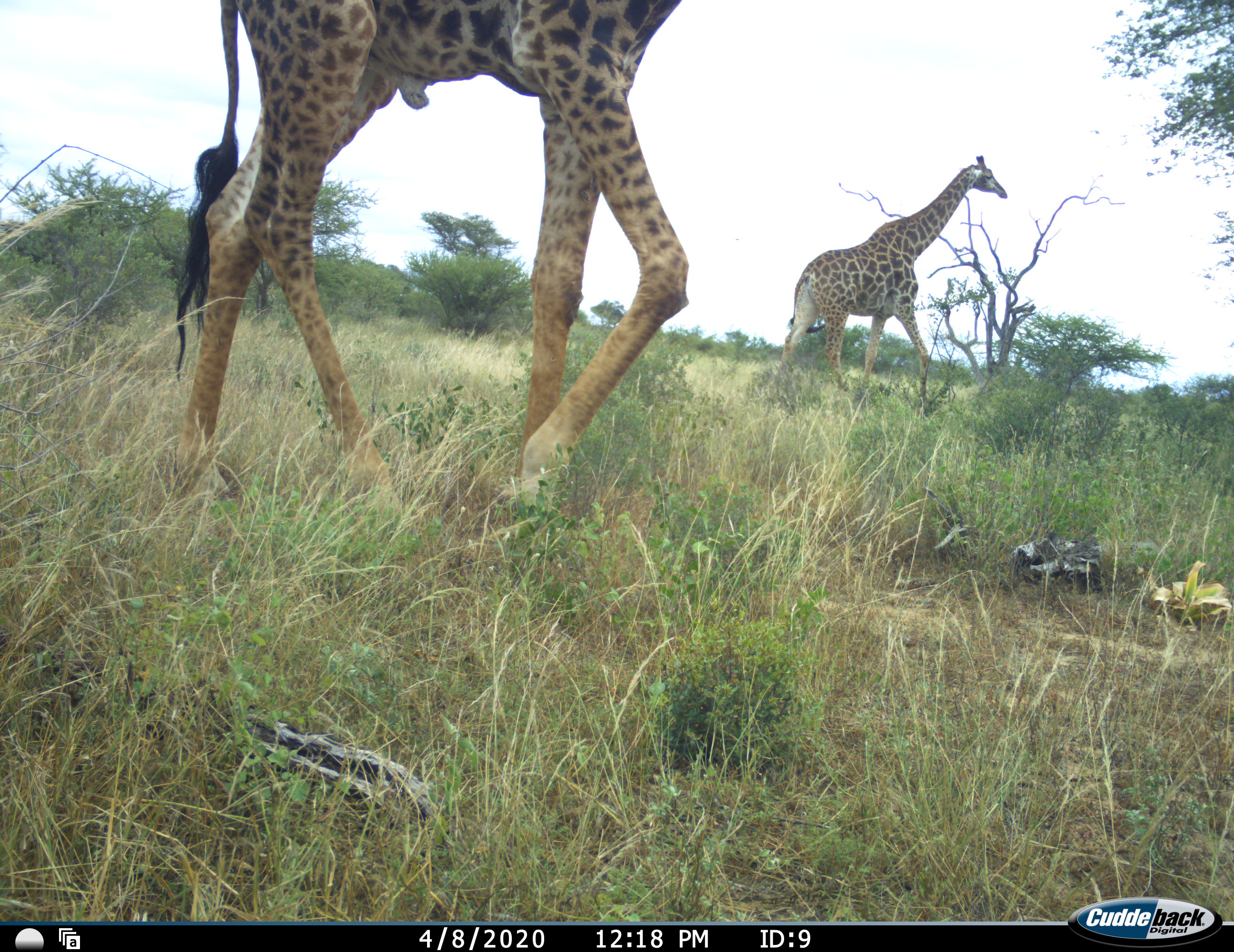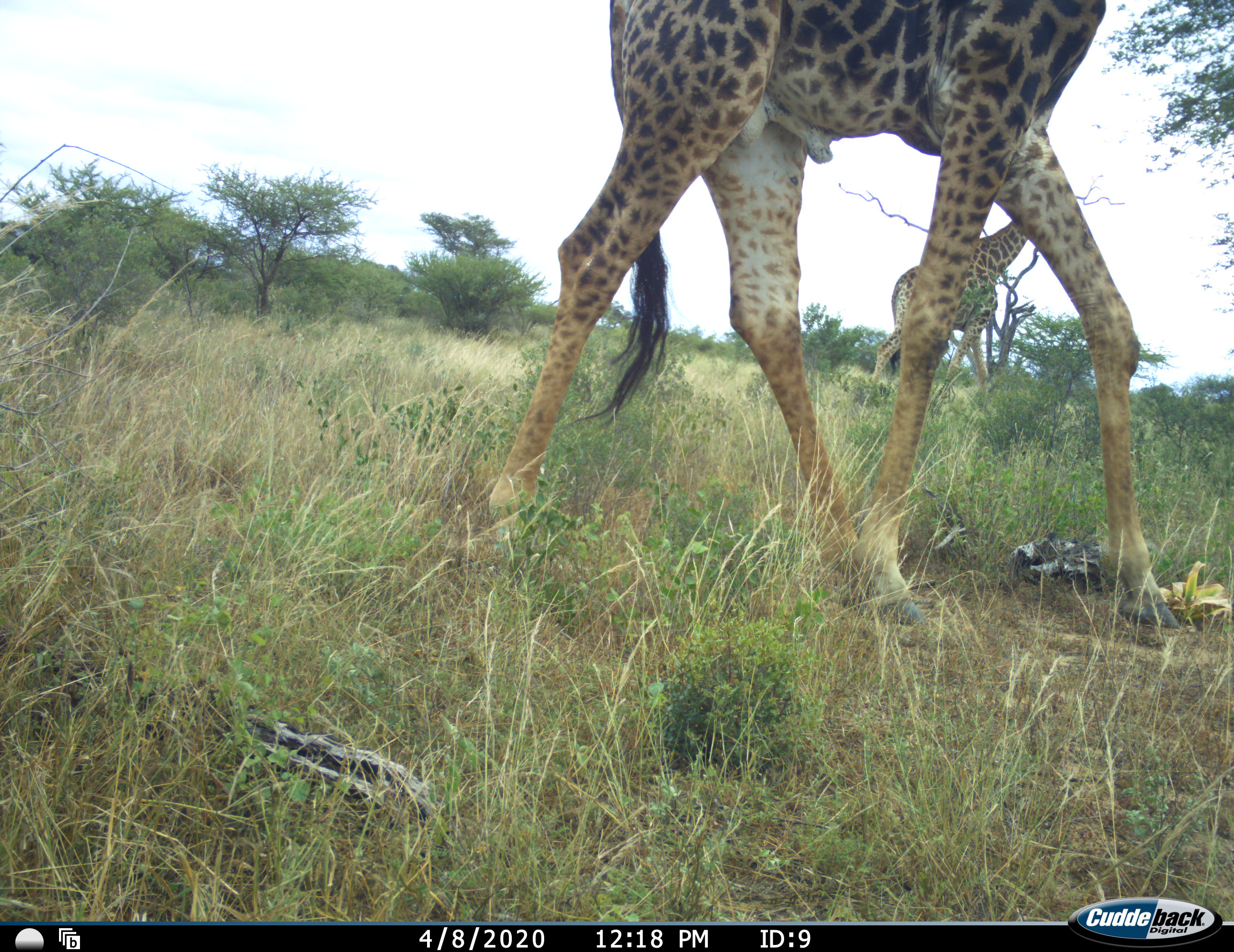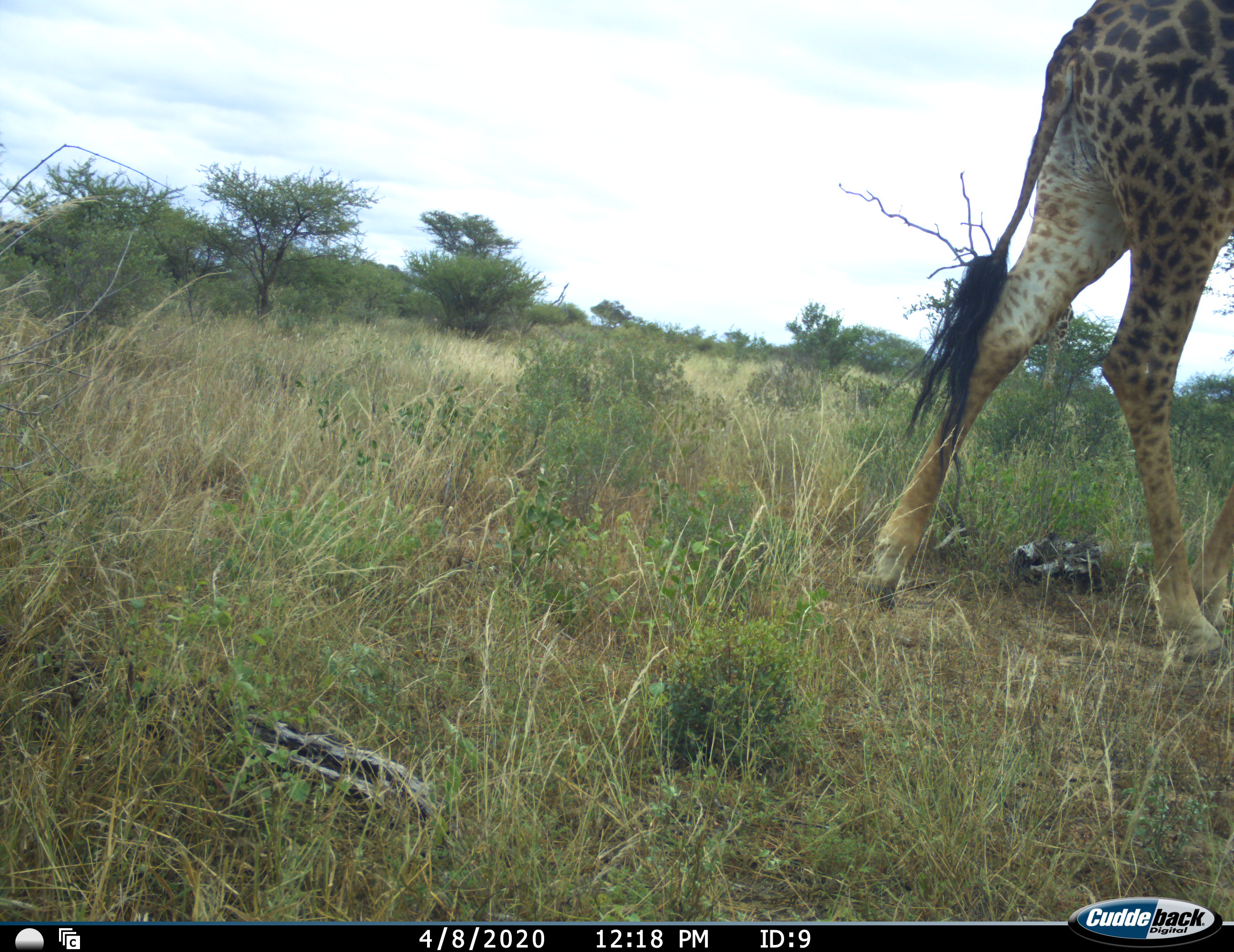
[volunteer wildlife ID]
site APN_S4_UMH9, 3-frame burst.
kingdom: Animalia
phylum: Chordata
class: Mammalia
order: Artiodactyla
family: Giraffidae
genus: Giraffa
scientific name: Giraffa camelopardalis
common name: giraffe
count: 2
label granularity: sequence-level